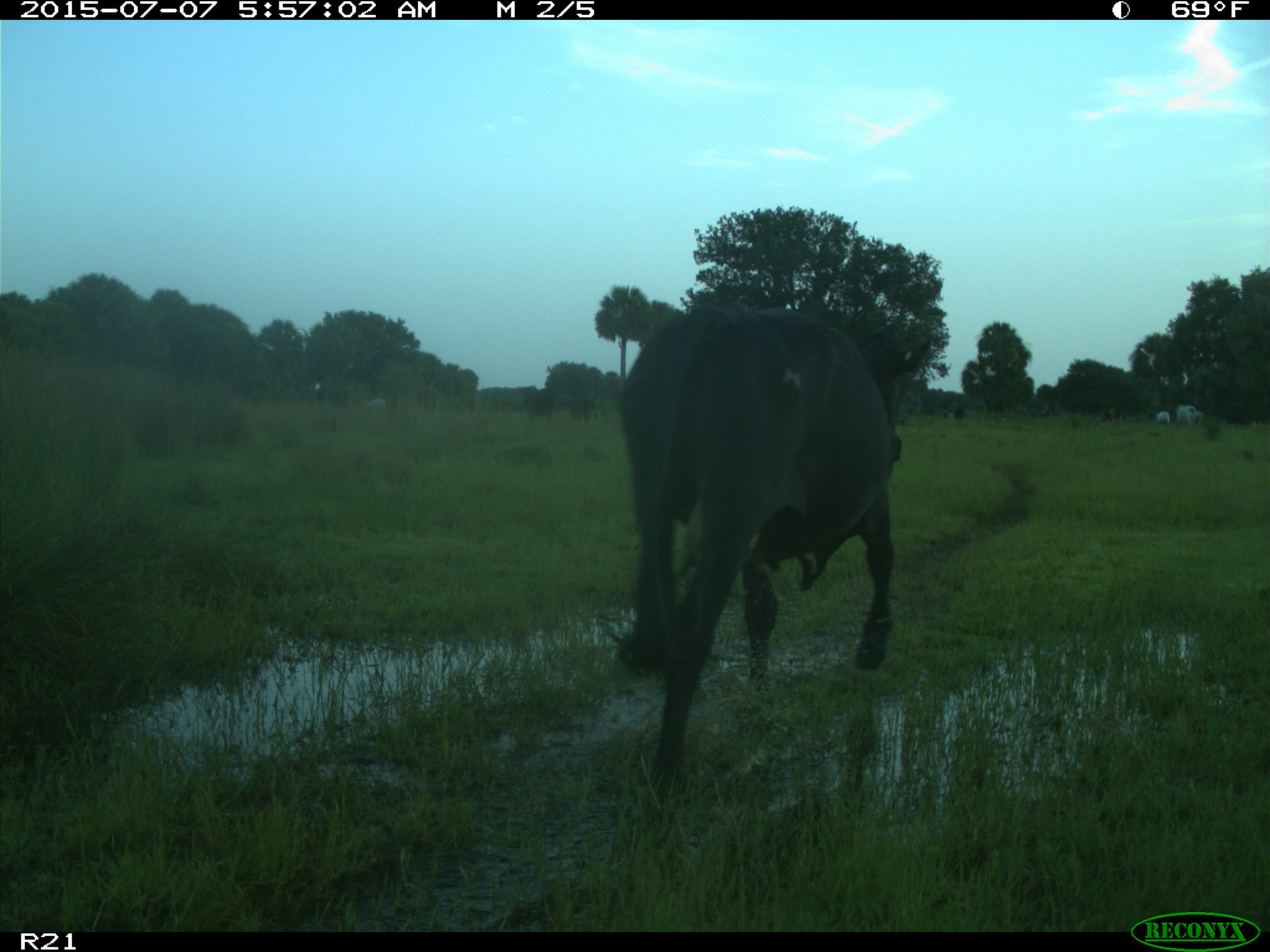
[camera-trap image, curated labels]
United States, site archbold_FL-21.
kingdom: Animalia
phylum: Chordata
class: Mammalia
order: Artiodactyla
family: Bovidae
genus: Bos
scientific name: Bos taurus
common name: domestic cow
Bos taurus (domestic cow).